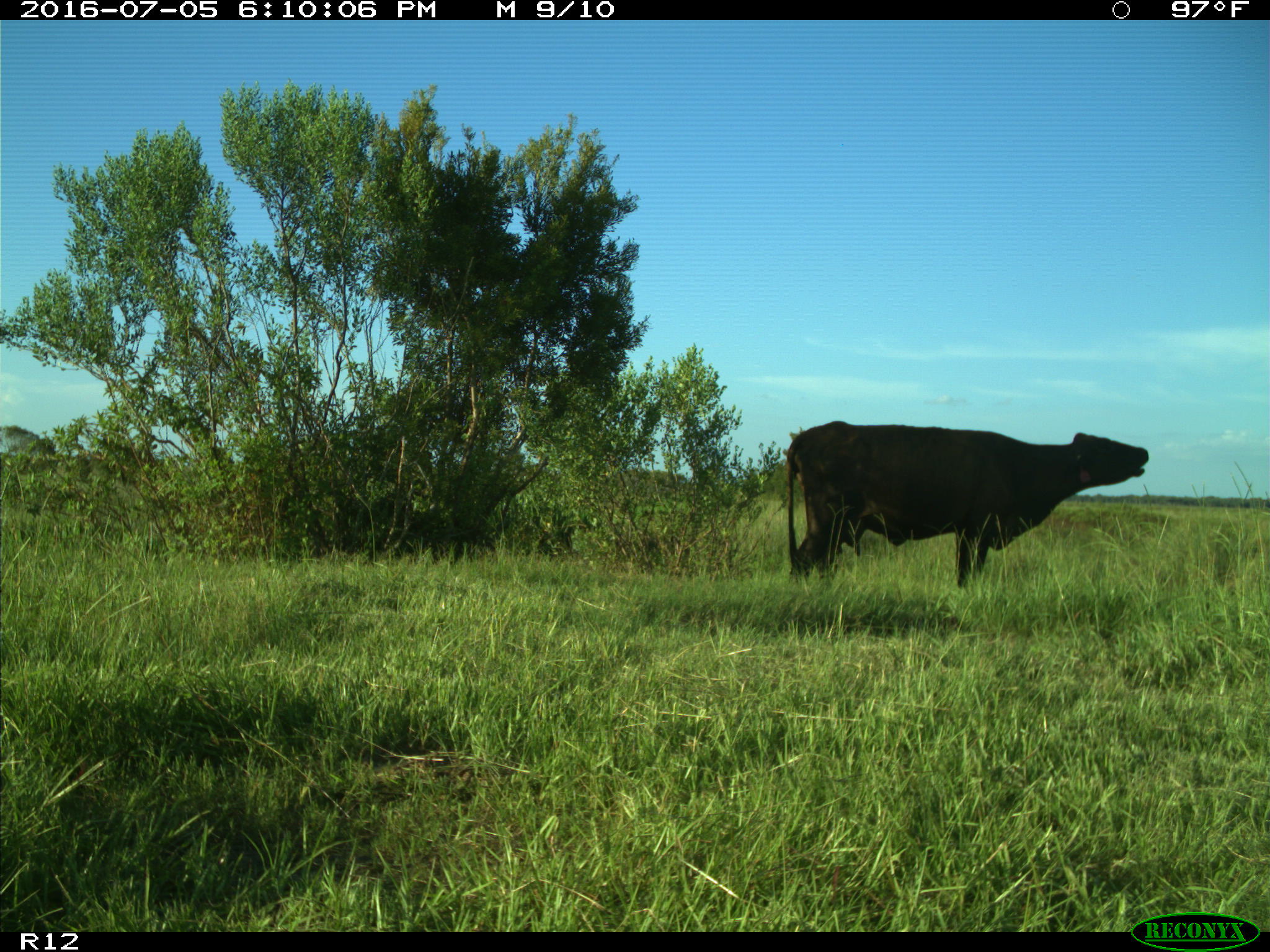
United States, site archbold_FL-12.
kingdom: Animalia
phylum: Chordata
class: Mammalia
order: Artiodactyla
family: Bovidae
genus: Bos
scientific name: Bos taurus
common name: domestic cow